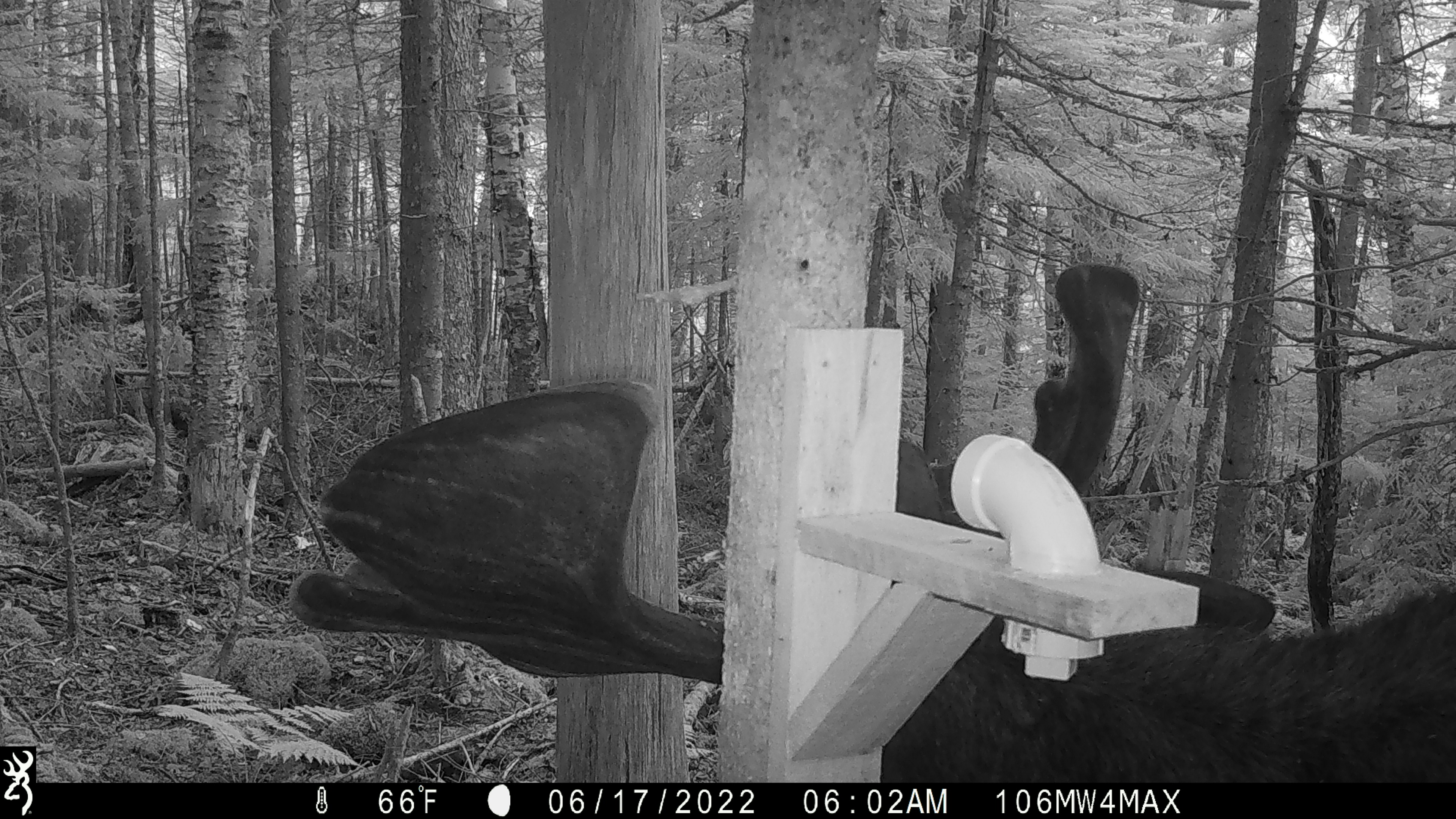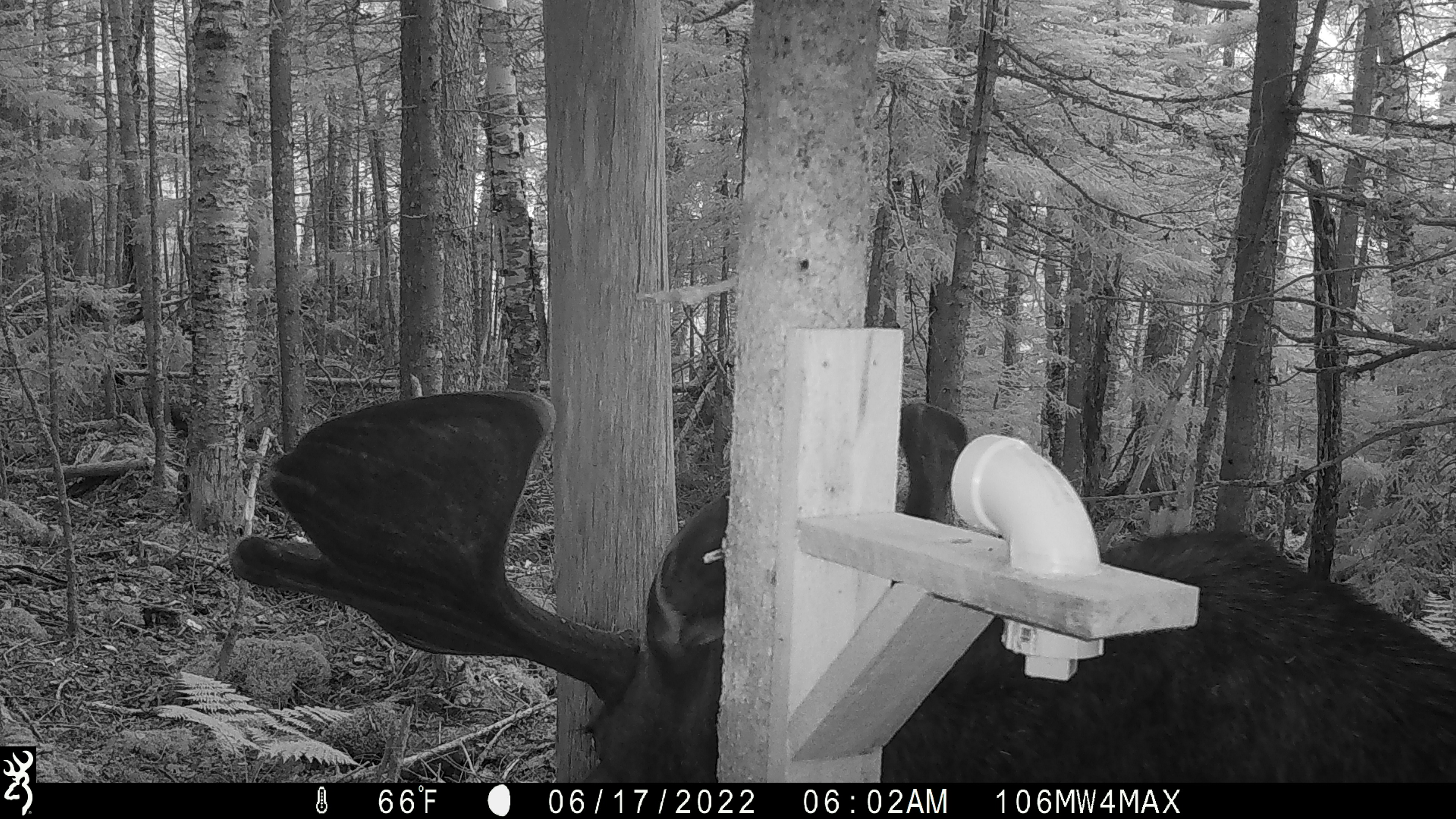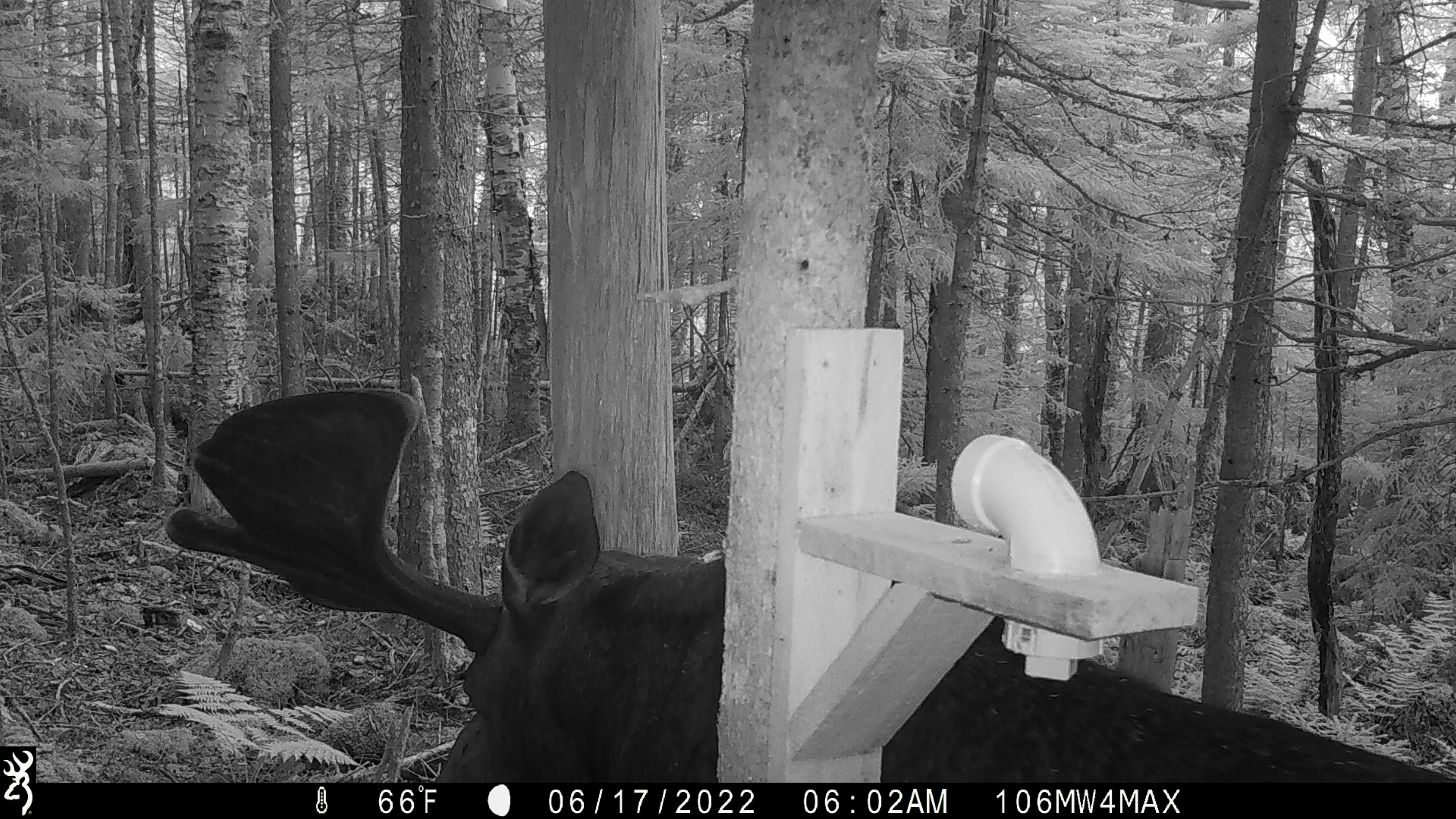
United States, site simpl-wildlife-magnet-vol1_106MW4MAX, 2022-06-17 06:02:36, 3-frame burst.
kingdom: Animalia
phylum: Chordata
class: Mammalia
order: Artiodactyla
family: Cervidae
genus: Alces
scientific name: Alces alces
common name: moose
Moose (Alces alces).